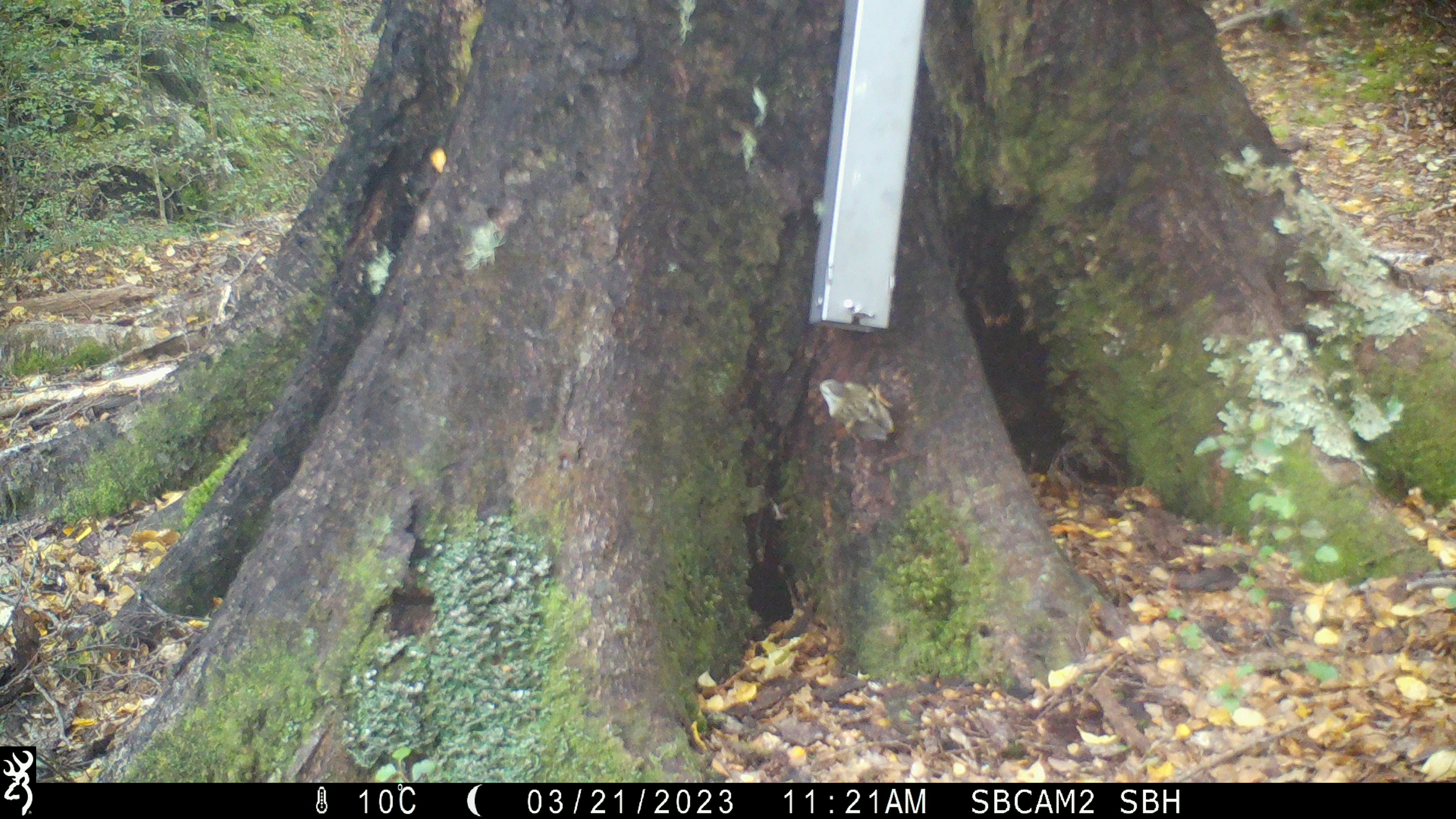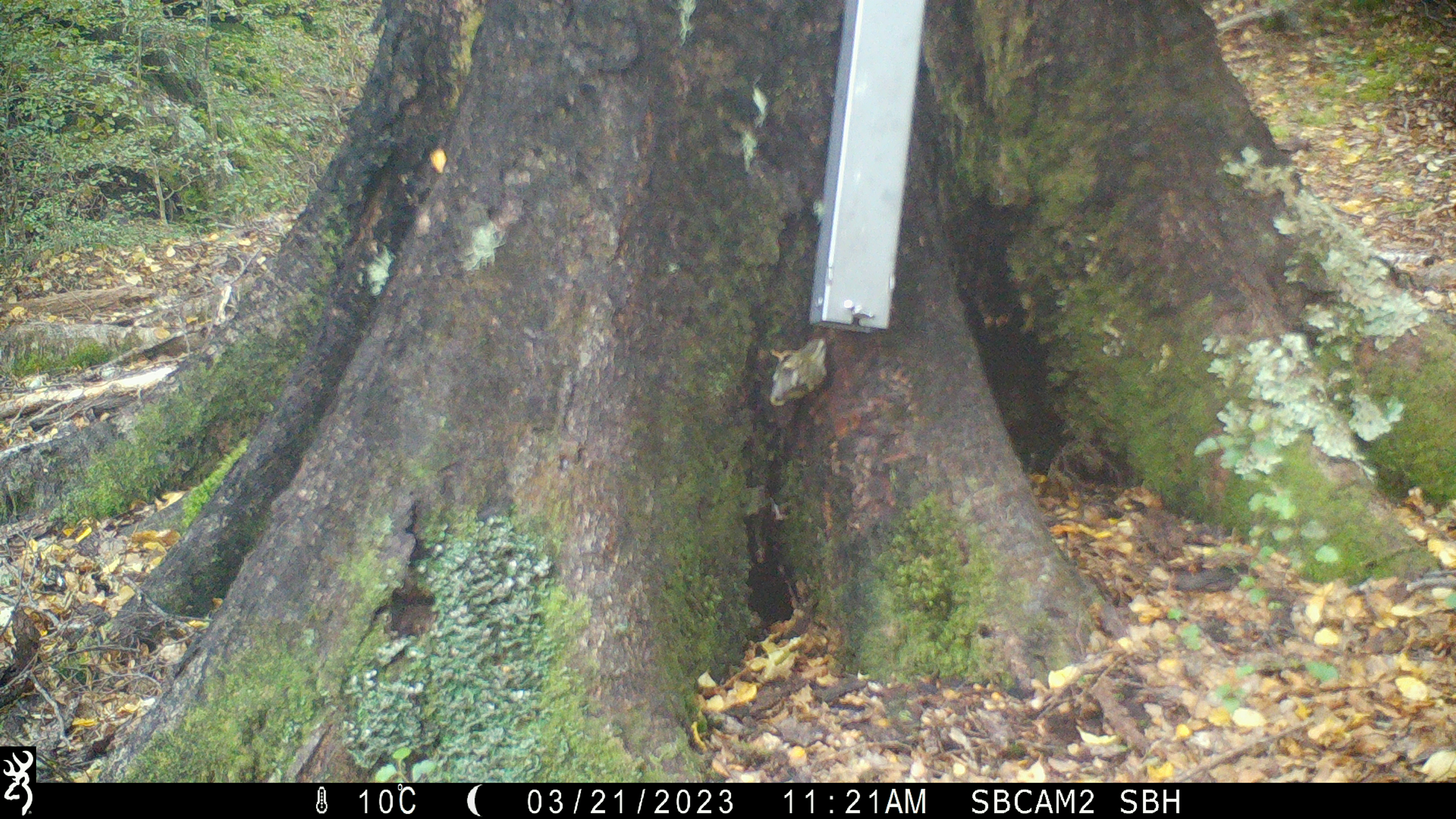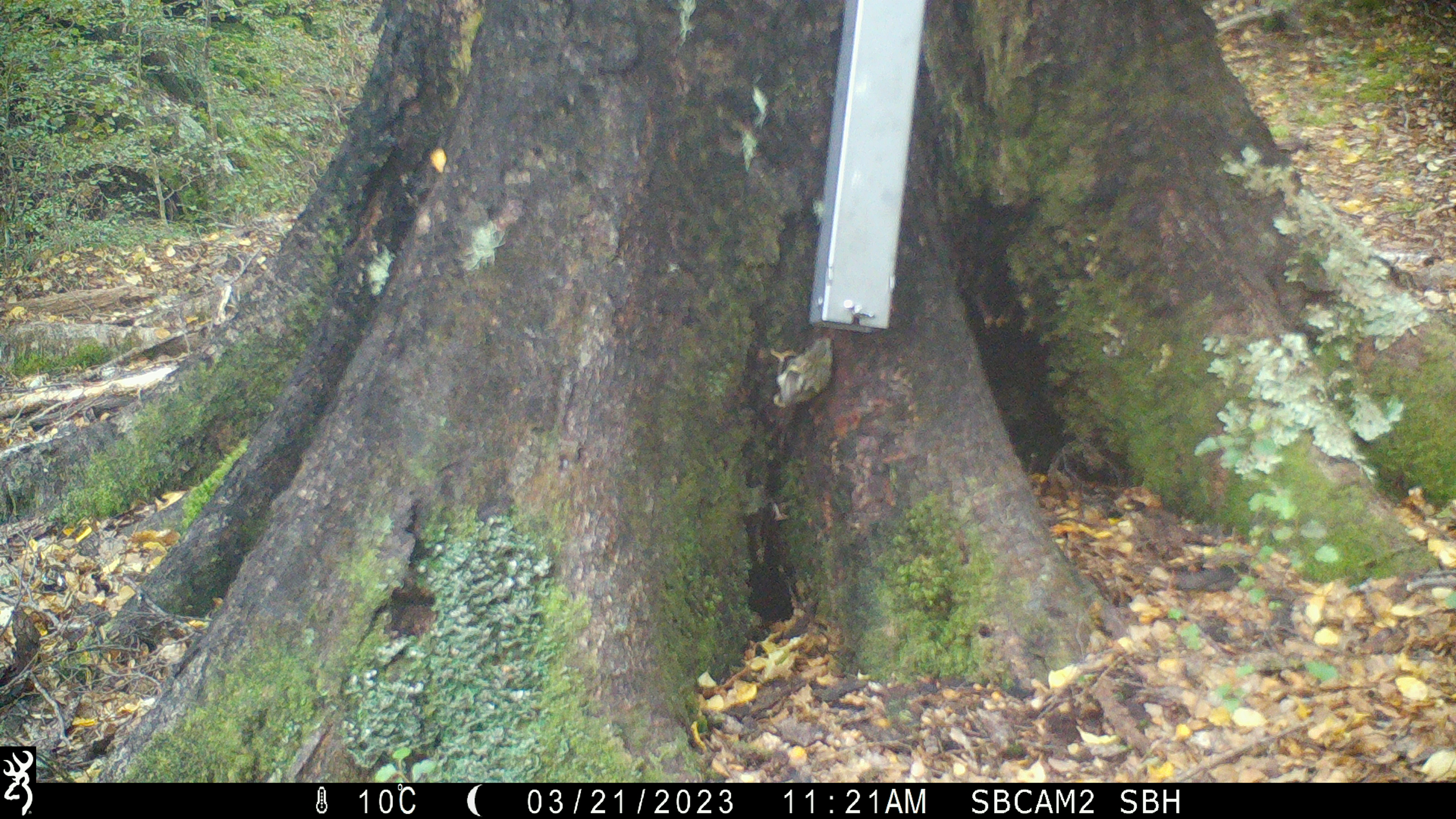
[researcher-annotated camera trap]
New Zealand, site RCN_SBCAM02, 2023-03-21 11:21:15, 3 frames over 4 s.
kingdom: Animalia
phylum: Chordata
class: Aves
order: Passeriformes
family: Acanthisittidae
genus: Acanthisitta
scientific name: Acanthisitta chloris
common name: rifleman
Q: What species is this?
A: Rifleman (Acanthisitta chloris).